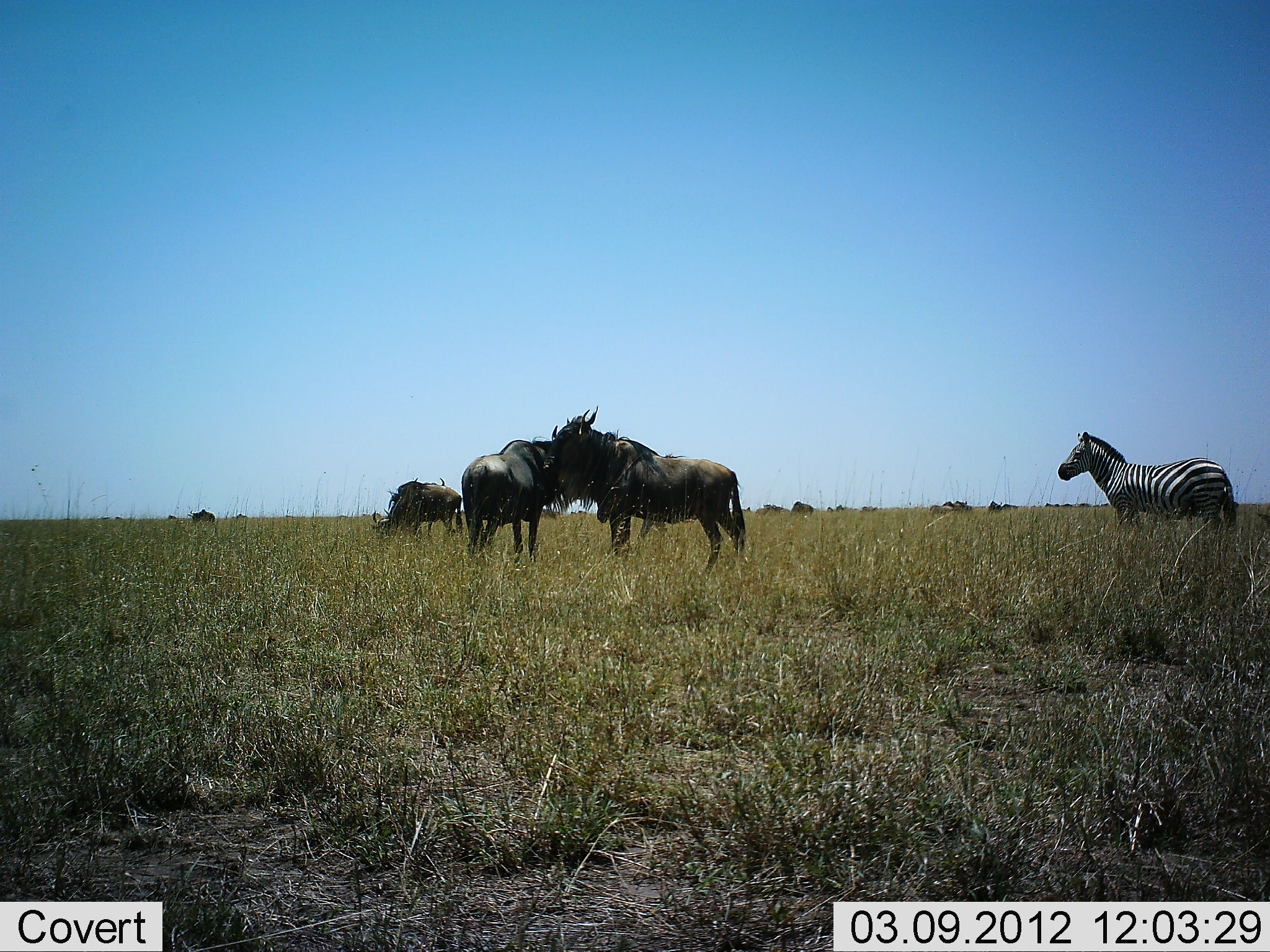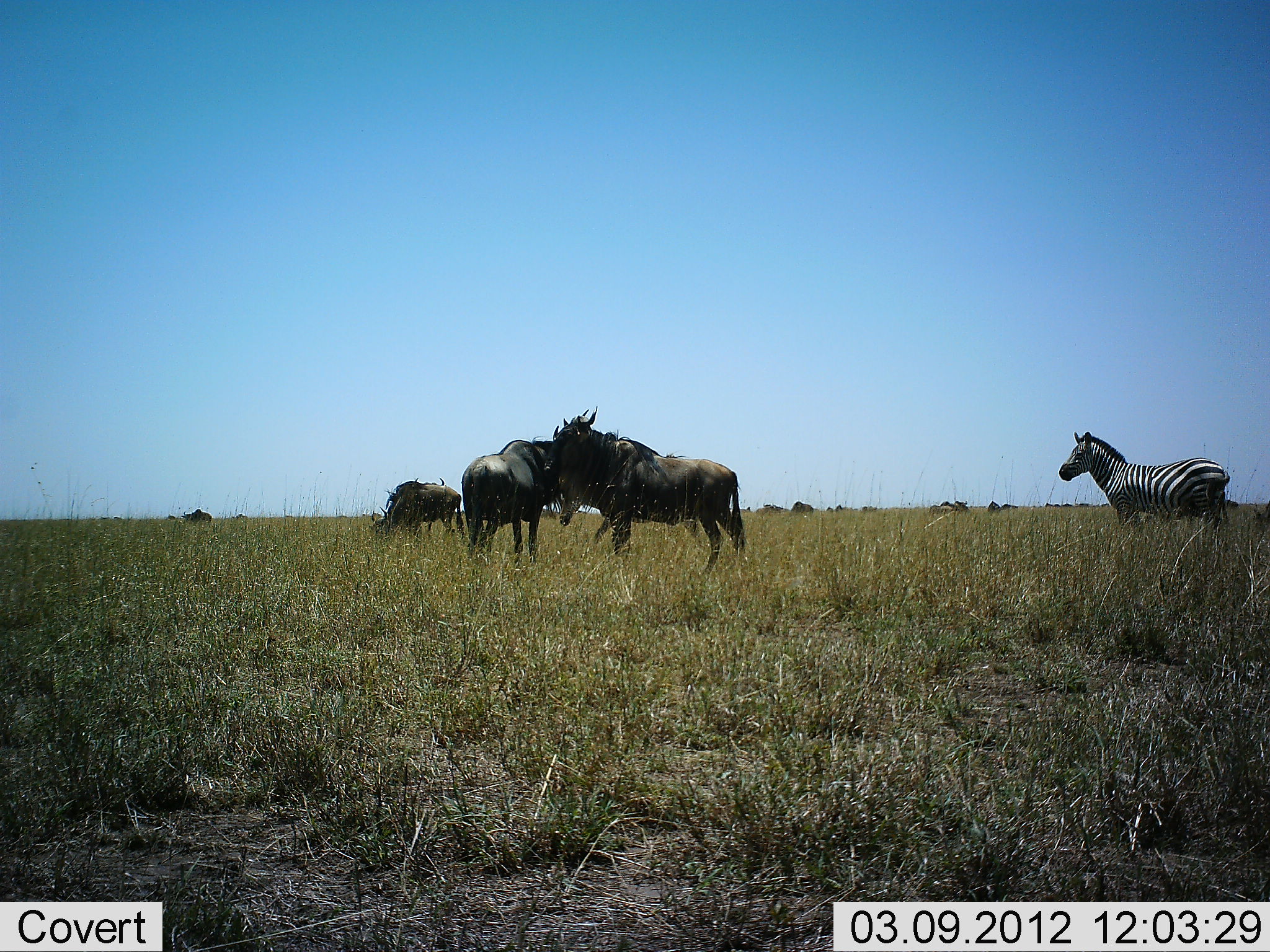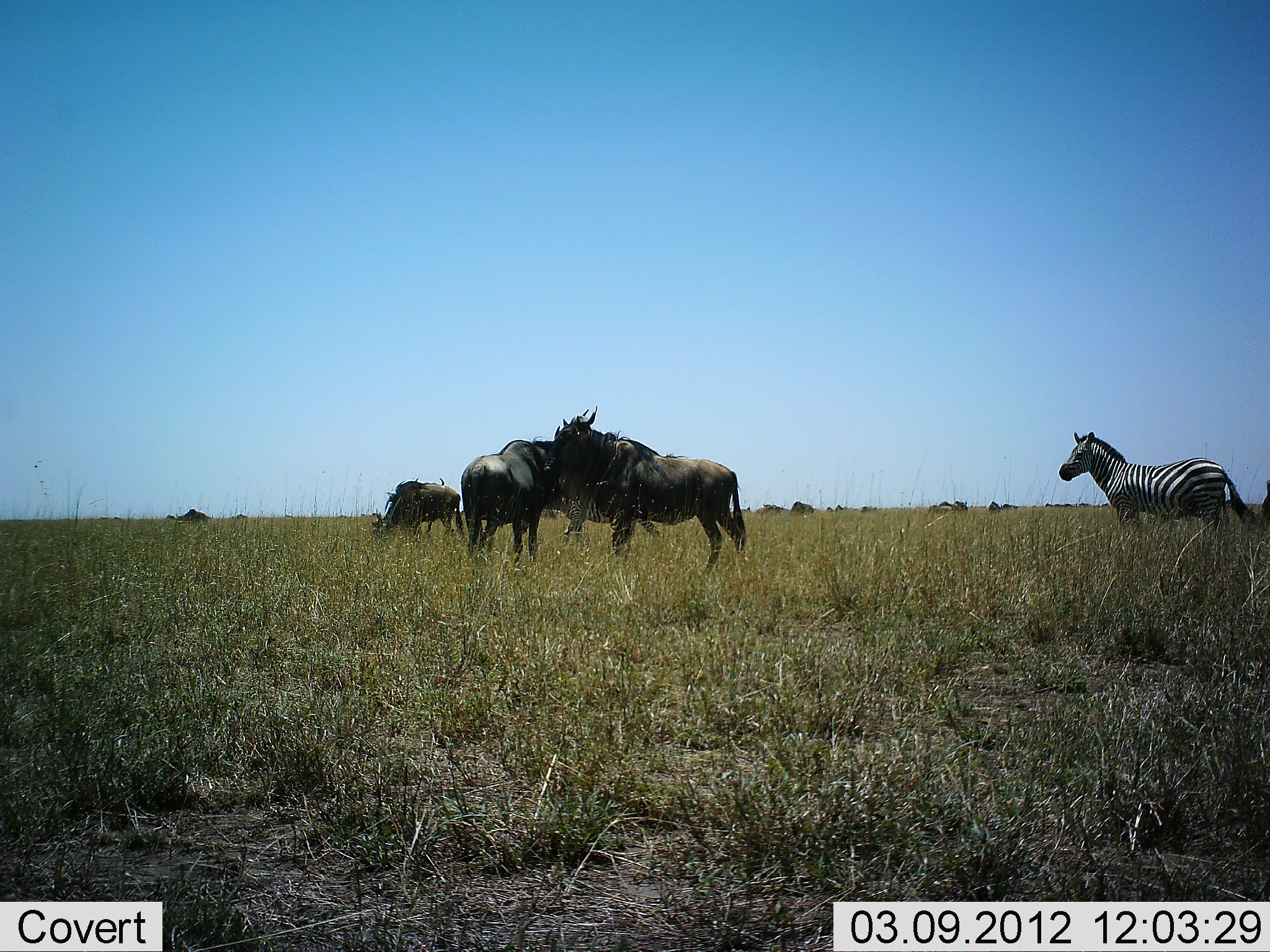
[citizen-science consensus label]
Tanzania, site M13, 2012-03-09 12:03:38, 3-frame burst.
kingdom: Animalia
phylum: Chordata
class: Mammalia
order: Artiodactyla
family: Bovidae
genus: Connochaetes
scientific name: Connochaetes taurinus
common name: blue wildebeest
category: wildebeest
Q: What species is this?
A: Wildebeest (blue wildebeest) (Connochaetes taurinus).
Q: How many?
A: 3.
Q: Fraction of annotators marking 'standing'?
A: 92%.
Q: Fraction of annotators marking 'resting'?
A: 8%.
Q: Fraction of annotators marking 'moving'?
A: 15%.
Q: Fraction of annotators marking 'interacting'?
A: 23%.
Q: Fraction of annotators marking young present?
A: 0%.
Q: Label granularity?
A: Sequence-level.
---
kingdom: Animalia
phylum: Chordata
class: Mammalia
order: Perissodactyla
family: Equidae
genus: Equus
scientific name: Equus quagga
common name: plains zebra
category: zebra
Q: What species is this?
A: Zebra (plains zebra) (Equus quagga).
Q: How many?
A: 1.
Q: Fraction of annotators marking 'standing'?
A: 100%.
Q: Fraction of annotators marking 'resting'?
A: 0%.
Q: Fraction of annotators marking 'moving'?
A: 21%.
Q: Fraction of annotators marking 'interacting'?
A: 0%.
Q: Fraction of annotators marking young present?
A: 0%.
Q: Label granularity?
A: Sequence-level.